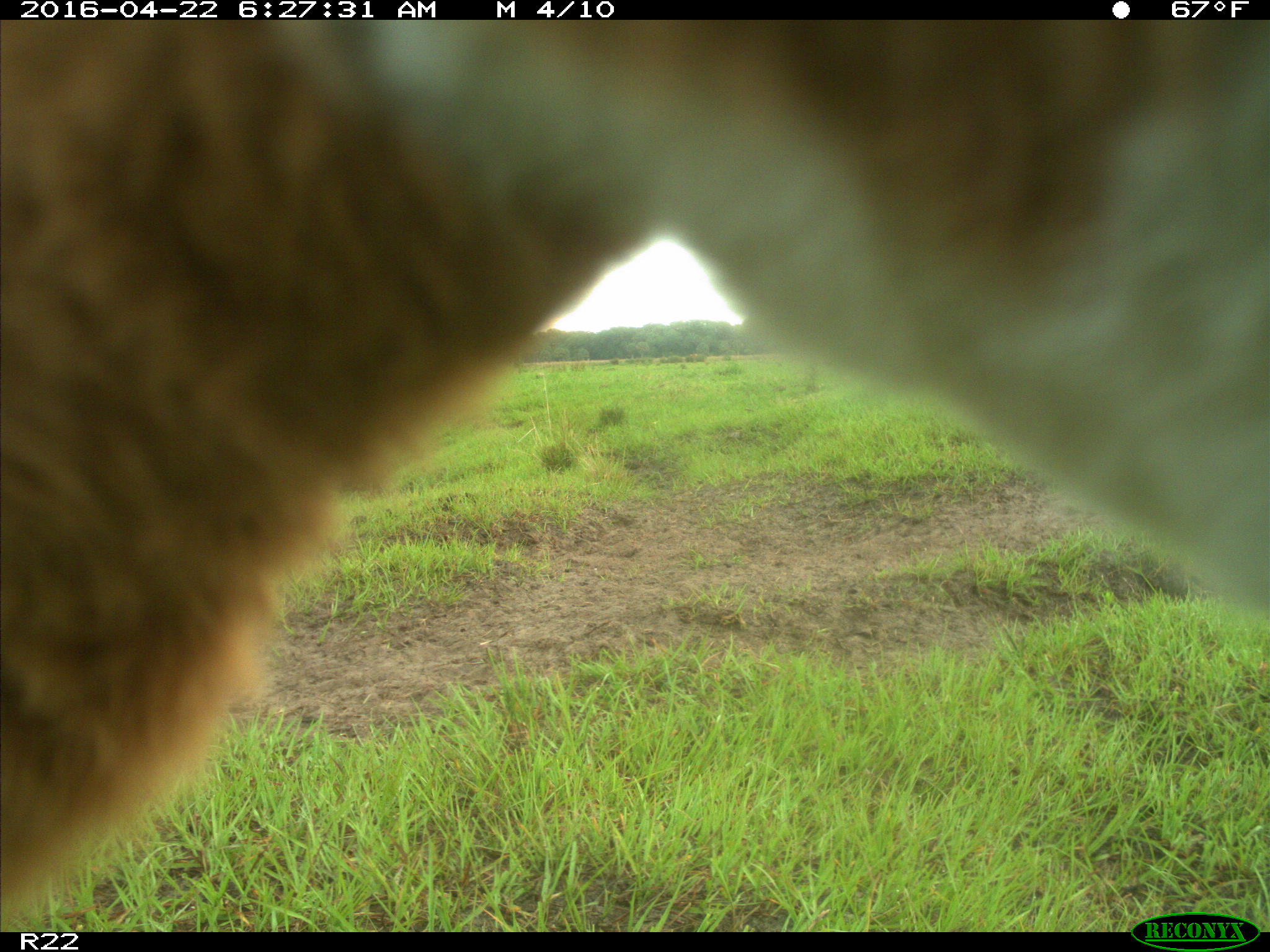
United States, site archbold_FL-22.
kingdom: Animalia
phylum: Chordata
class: Mammalia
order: Artiodactyla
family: Bovidae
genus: Bos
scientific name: Bos taurus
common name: domestic cow